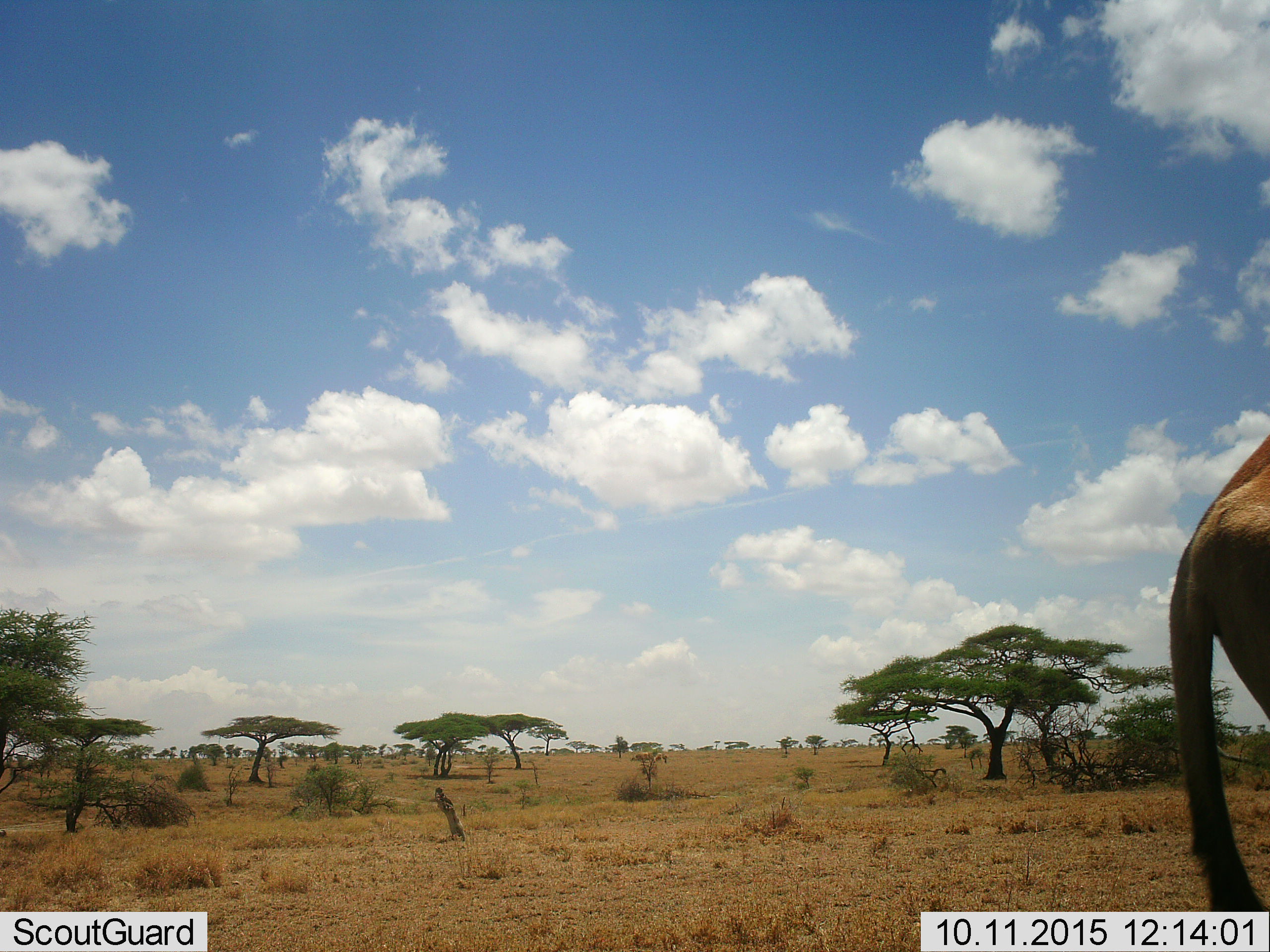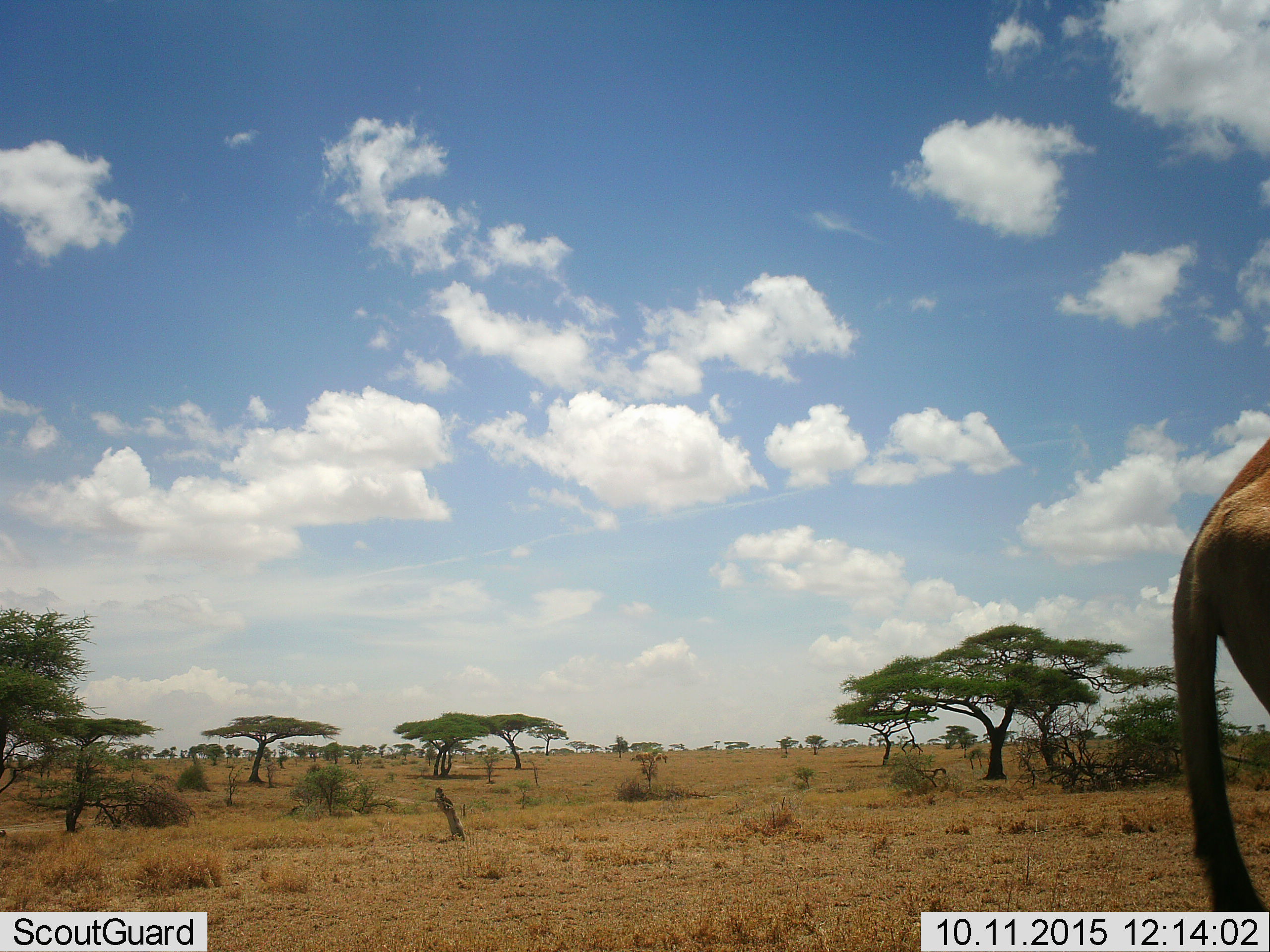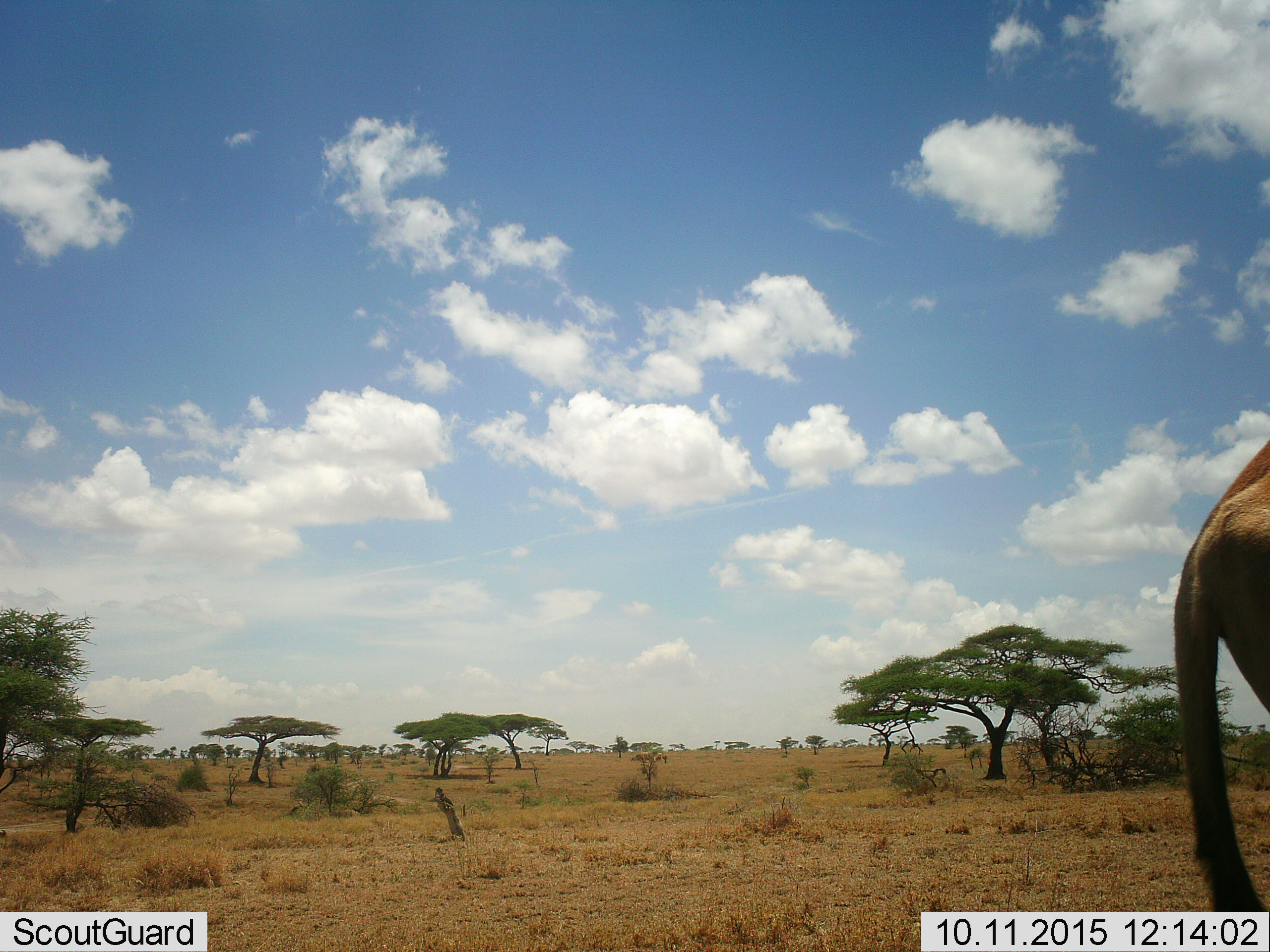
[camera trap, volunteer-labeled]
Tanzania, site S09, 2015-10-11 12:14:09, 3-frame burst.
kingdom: Animalia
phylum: Chordata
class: Mammalia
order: Artiodactyla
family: Bovidae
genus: Alcelaphus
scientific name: Alcelaphus buselaphus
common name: hartebeest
Hartebeest (Alcelaphus buselaphus), count 1. Behavior (volunteer vote fractions): standing 100%, resting 0%, moving 0%, interacting 0%. Young present (vote fraction): 0%. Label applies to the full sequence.